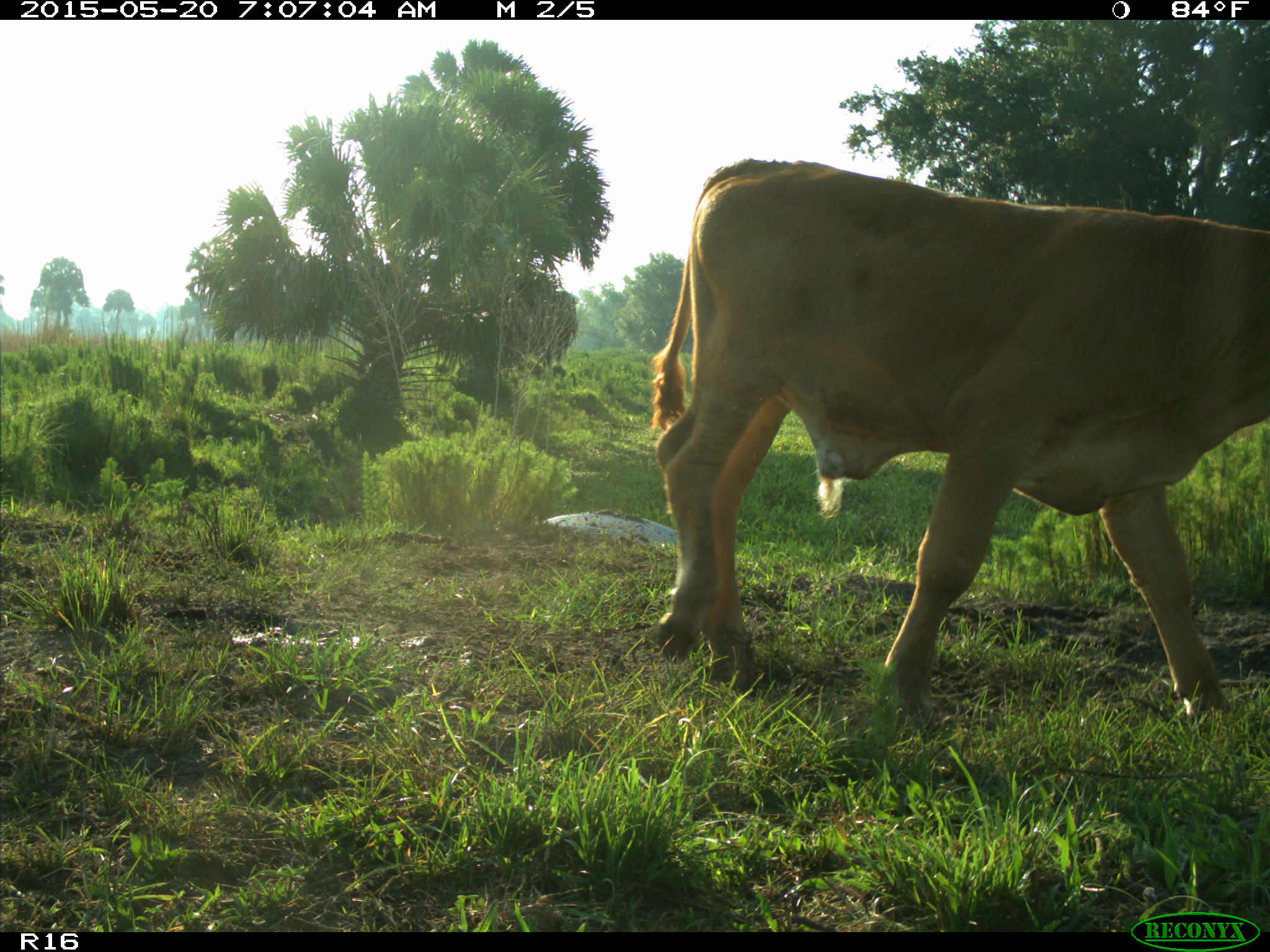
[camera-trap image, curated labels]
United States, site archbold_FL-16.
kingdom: Animalia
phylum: Chordata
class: Mammalia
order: Artiodactyla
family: Bovidae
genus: Bos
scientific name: Bos taurus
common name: domestic cow